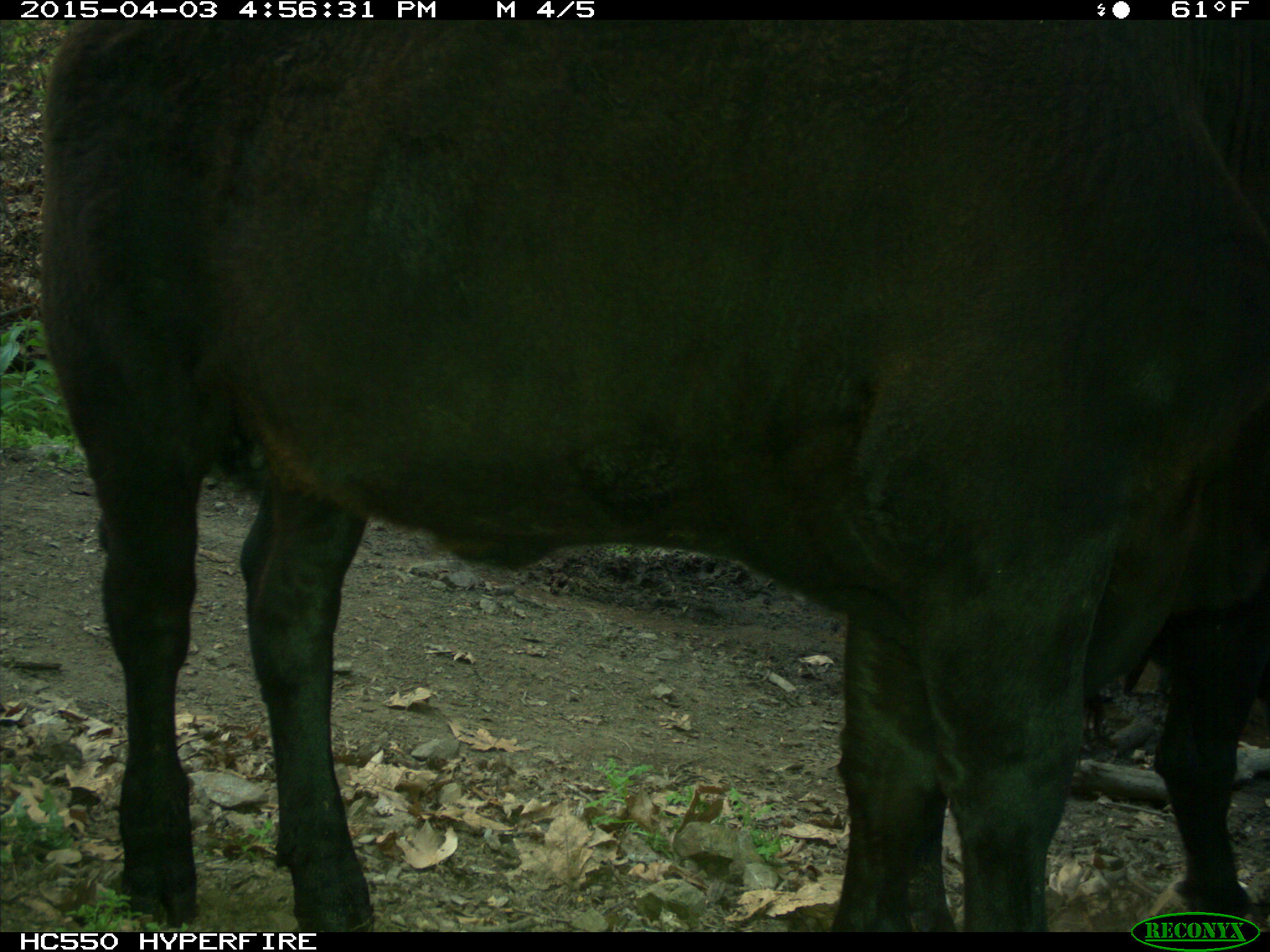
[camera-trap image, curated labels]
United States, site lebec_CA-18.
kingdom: Animalia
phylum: Chordata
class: Mammalia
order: Artiodactyla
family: Bovidae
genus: Bos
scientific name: Bos taurus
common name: domestic cow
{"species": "Bos taurus (domestic cow)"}